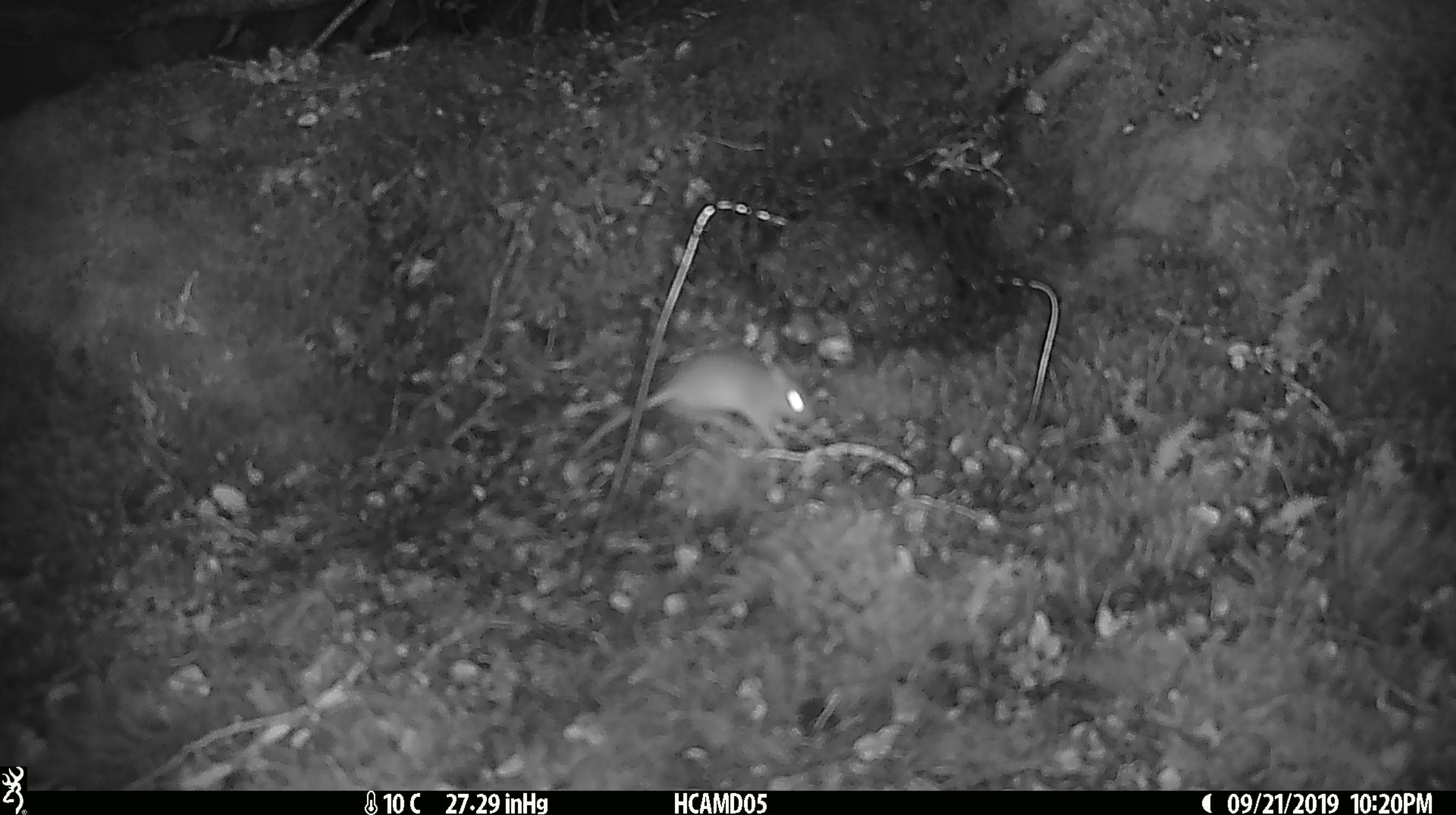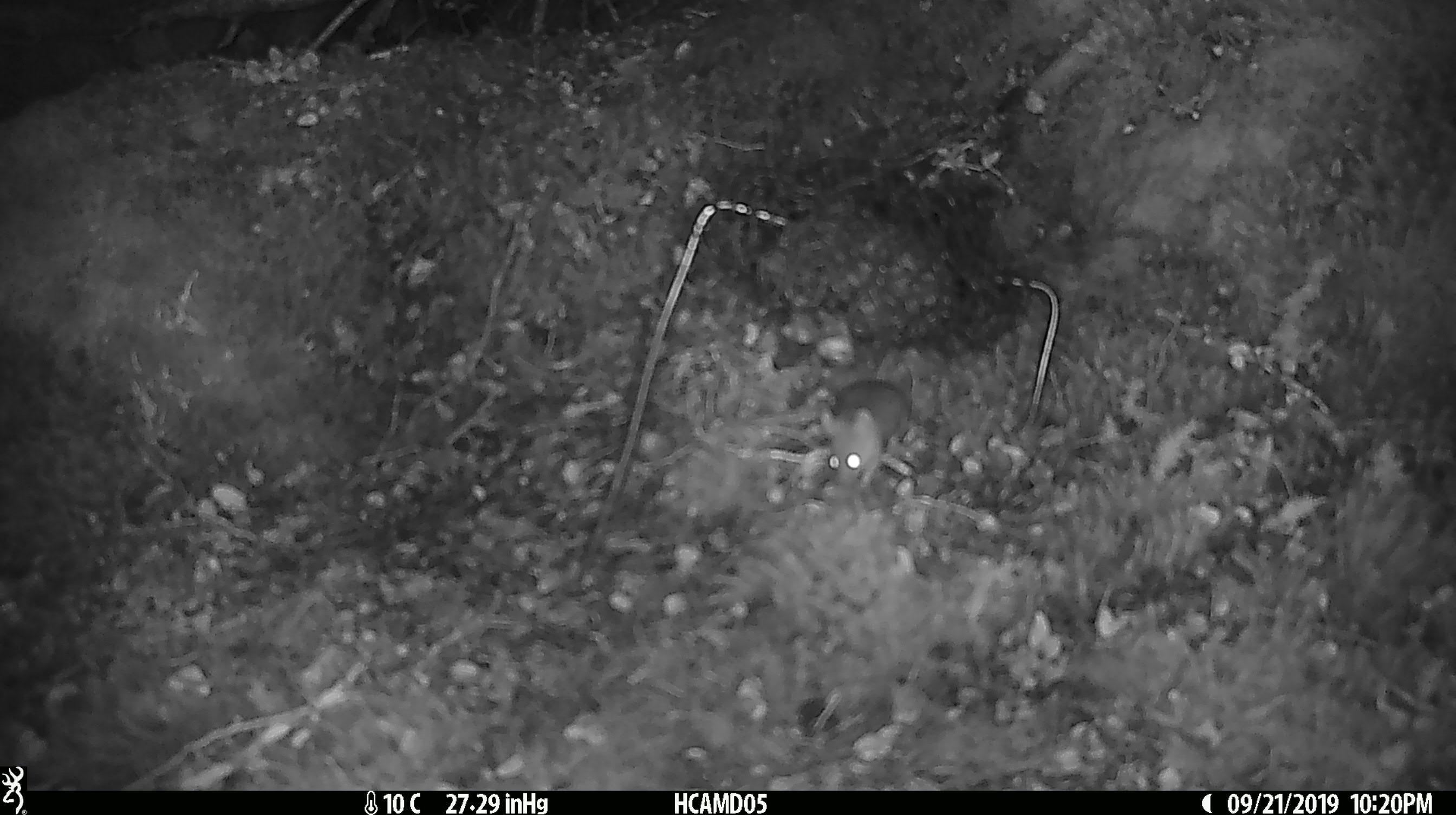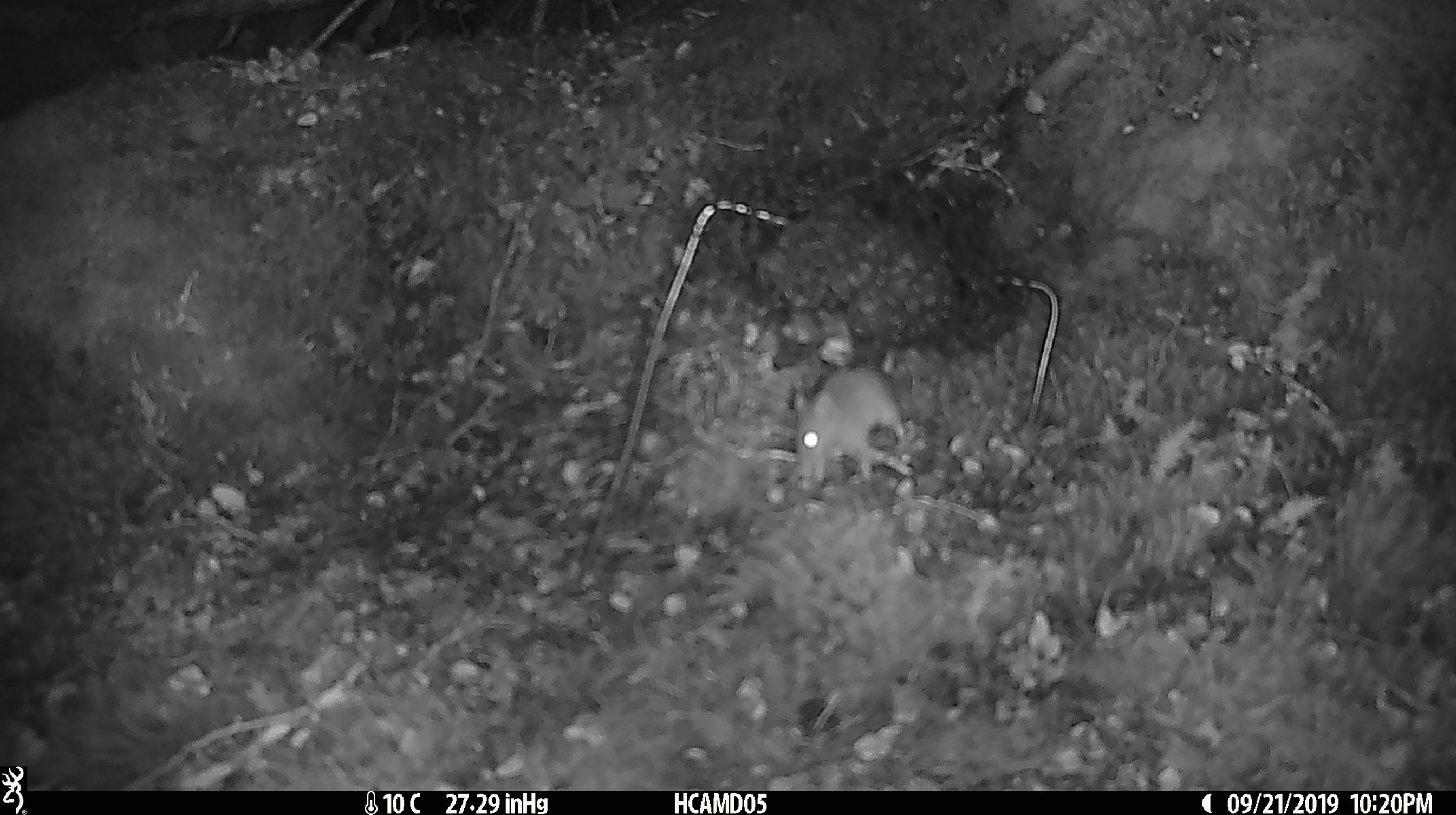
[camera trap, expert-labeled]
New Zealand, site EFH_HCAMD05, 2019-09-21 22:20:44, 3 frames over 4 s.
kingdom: Animalia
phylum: Chordata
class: Mammalia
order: Rodentia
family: Muridae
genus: Mus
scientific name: Mus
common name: mouse